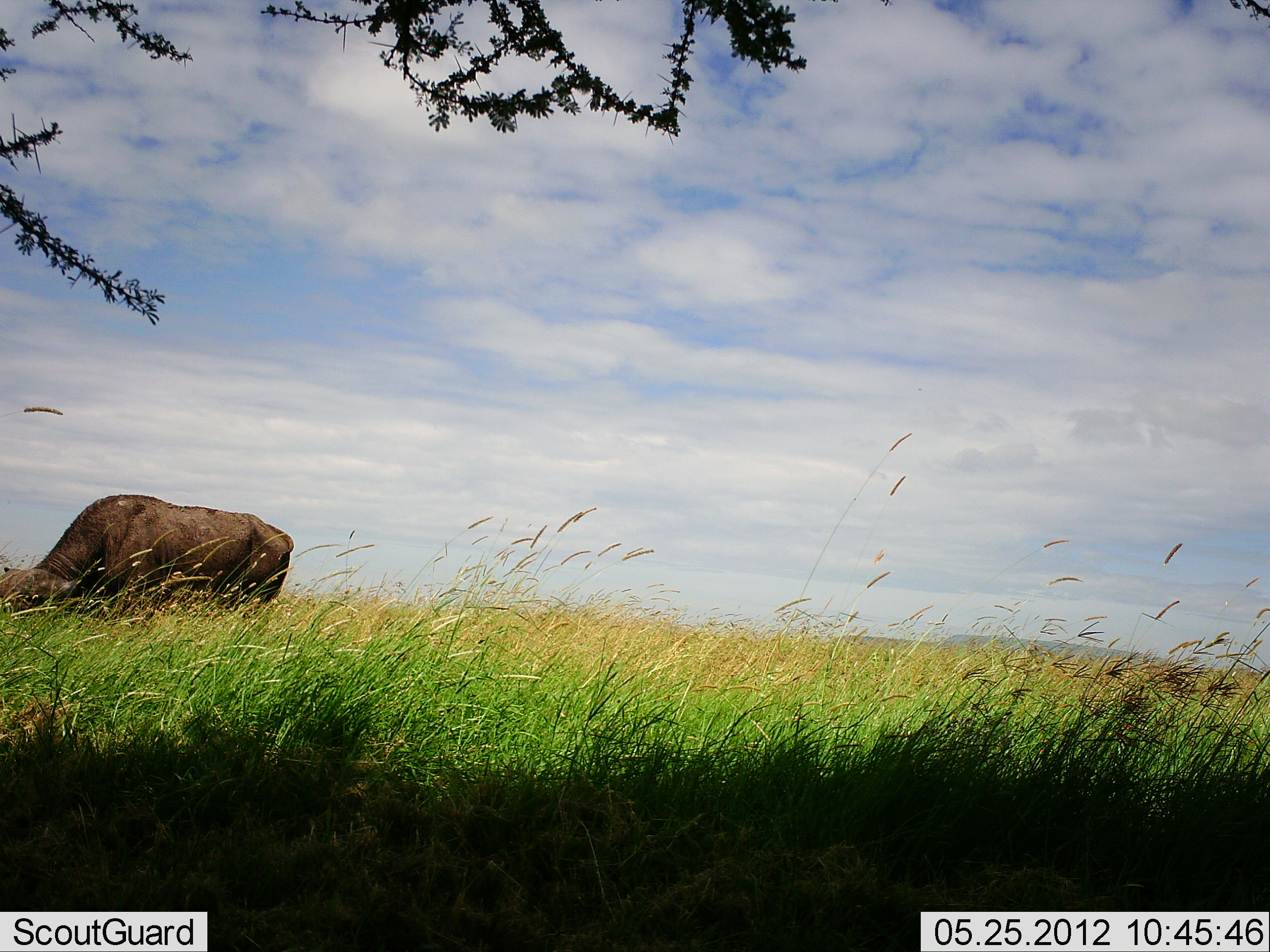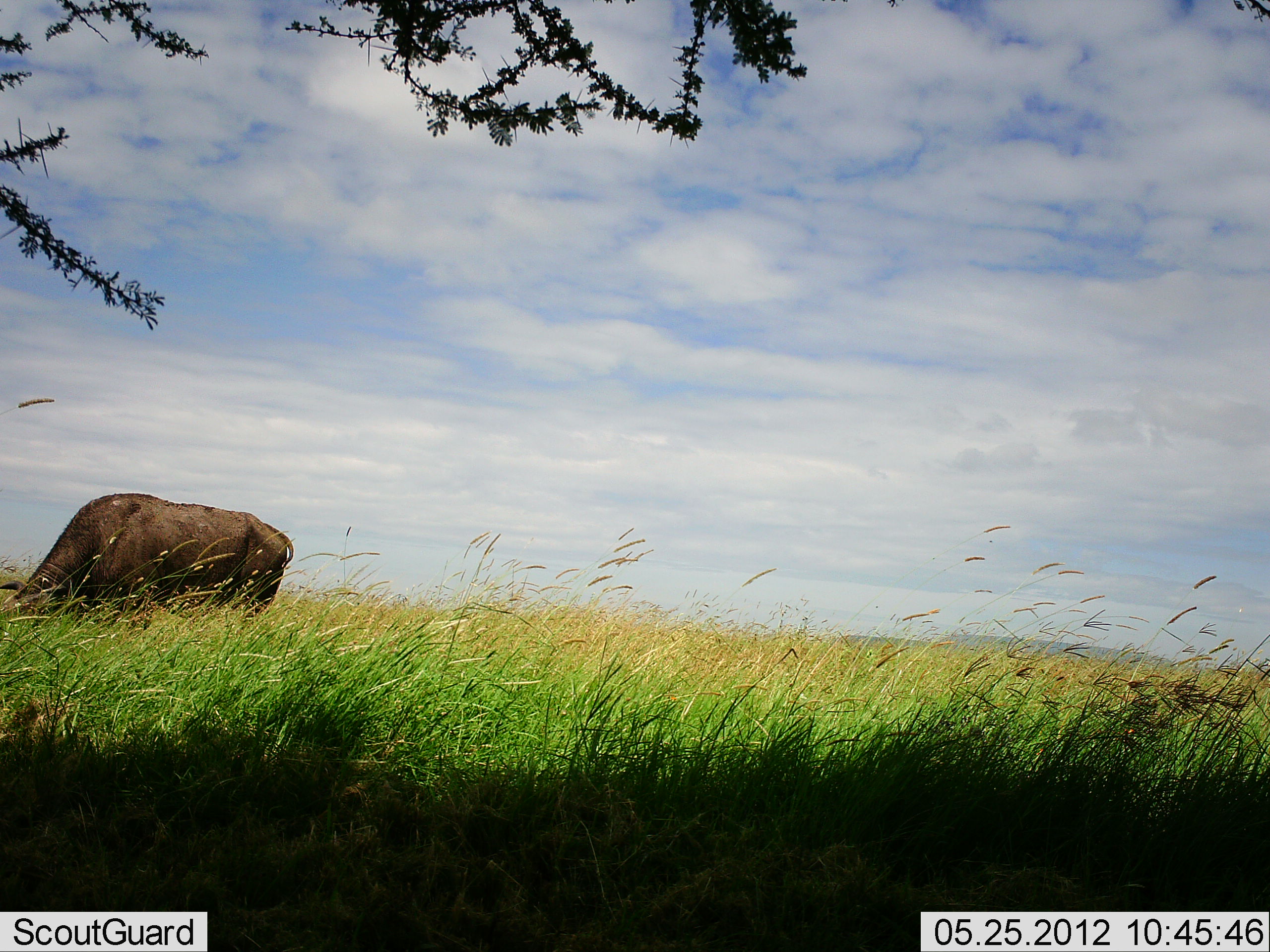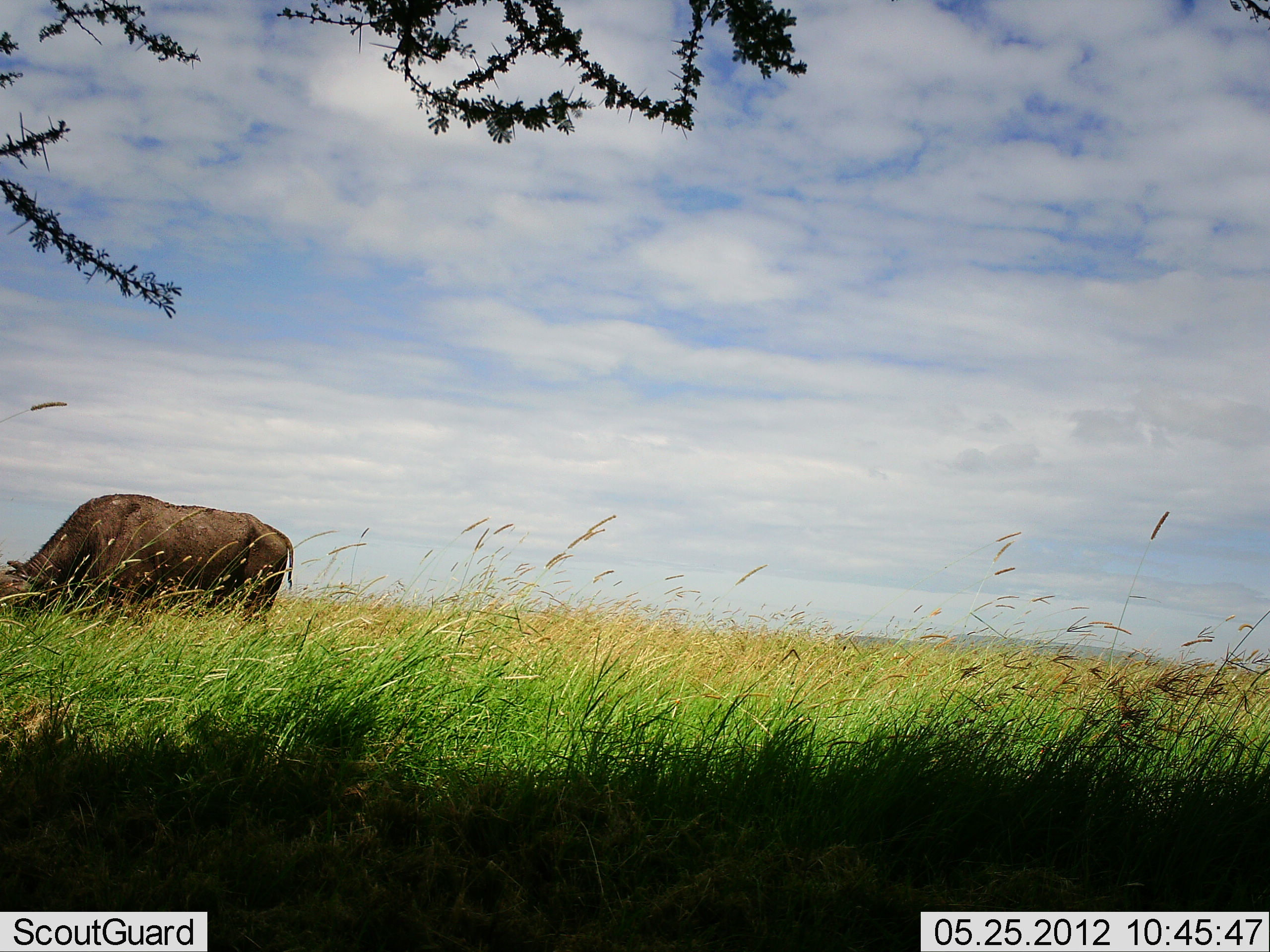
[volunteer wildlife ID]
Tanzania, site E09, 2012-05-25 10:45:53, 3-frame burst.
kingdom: Animalia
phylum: Chordata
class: Mammalia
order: Artiodactyla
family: Bovidae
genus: Syncerus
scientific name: Syncerus caffer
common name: cape buffalo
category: buffalo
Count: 1.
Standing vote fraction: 20%.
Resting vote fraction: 0%.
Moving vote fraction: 0%.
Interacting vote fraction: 0%.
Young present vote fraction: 0%.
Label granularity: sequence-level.